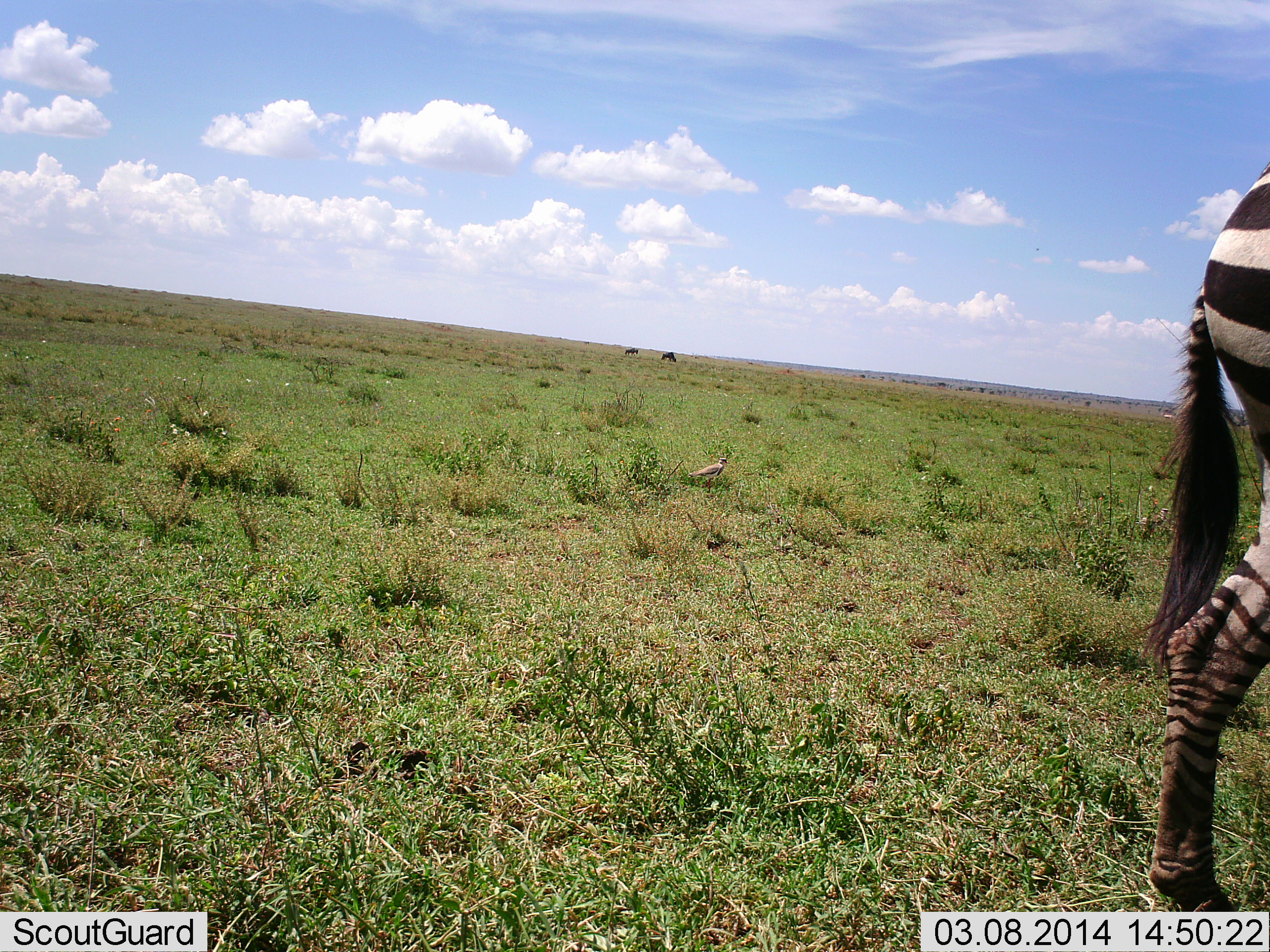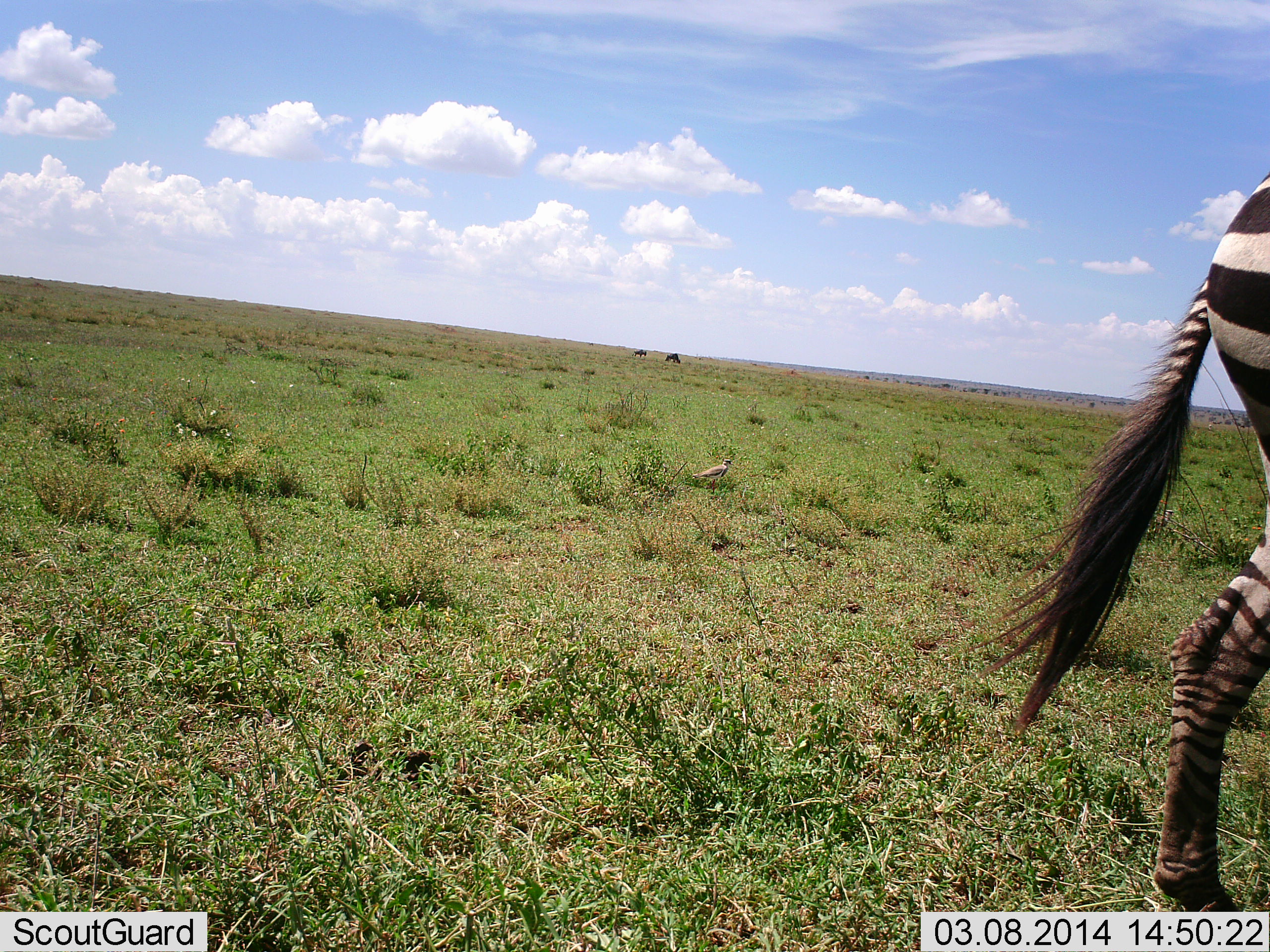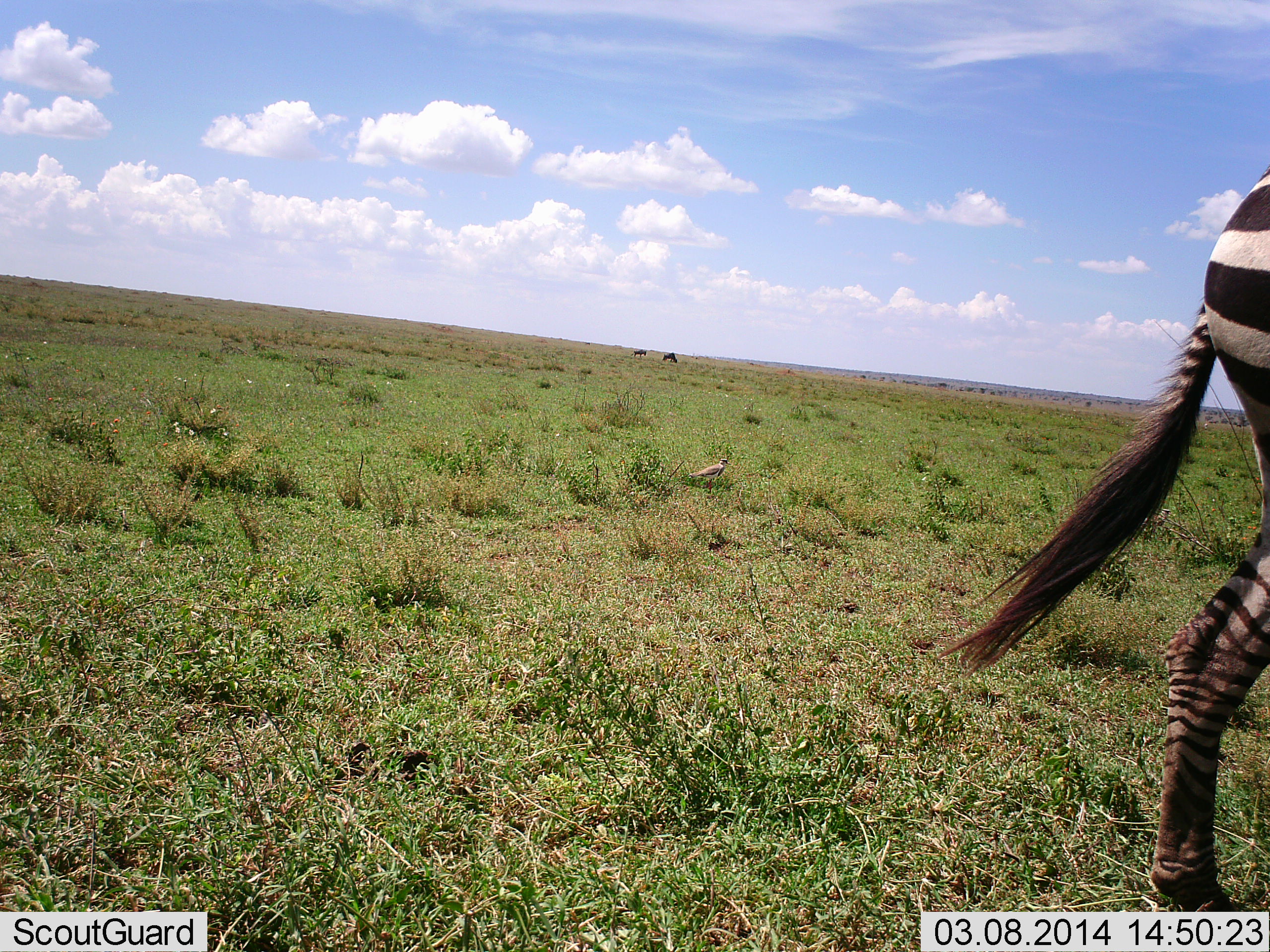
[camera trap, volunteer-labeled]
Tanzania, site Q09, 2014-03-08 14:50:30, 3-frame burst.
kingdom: Animalia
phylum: Chordata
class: Mammalia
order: Artiodactyla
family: Bovidae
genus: Connochaetes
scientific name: Connochaetes taurinus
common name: blue wildebeest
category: wildebeest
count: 2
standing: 25%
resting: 0%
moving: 50%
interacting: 0%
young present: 0%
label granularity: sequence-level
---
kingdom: Animalia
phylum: Chordata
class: Mammalia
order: Perissodactyla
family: Equidae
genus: Equus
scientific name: Equus quagga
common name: plains zebra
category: zebra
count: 1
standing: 65%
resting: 0%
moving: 43%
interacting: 0%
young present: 0%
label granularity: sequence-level